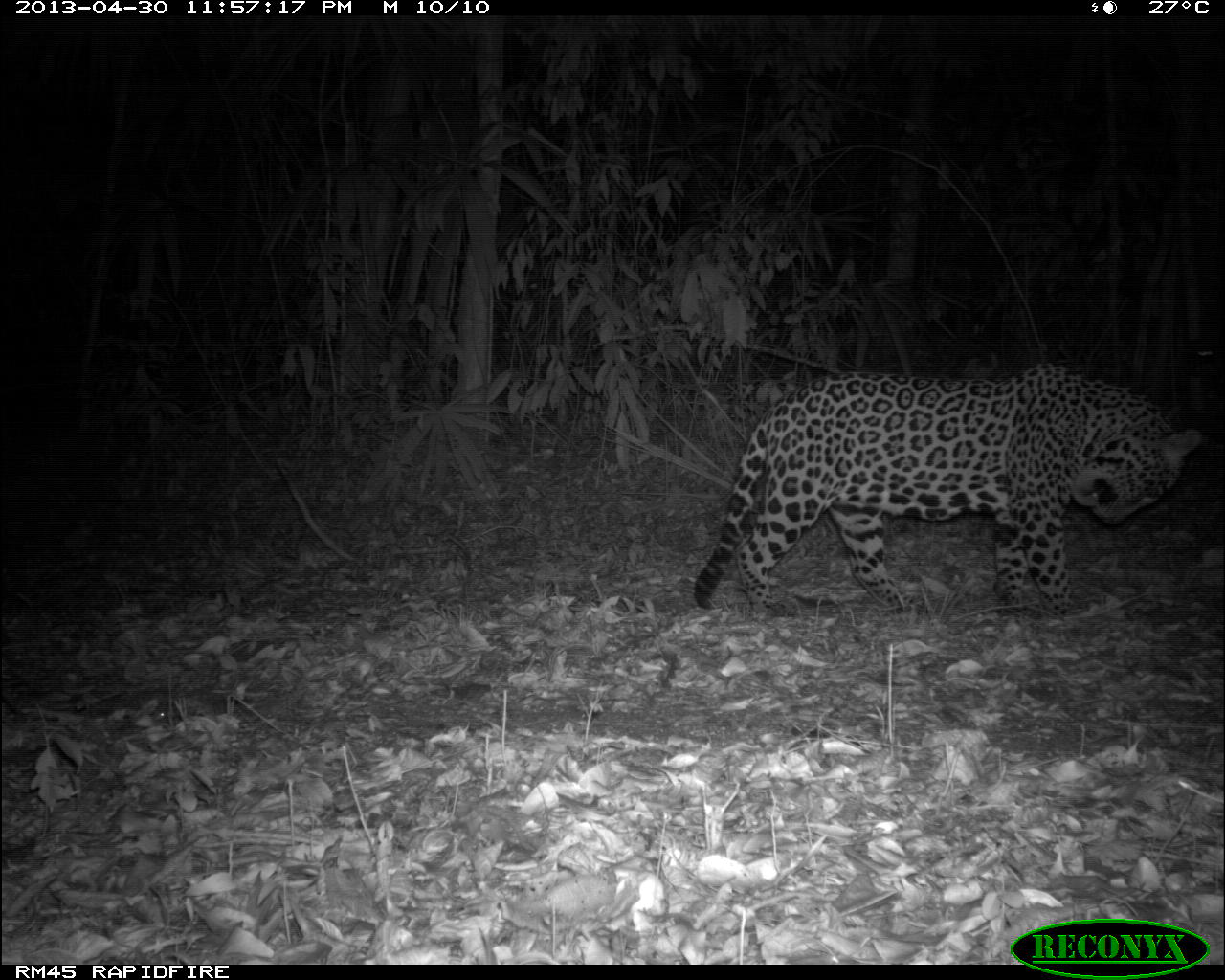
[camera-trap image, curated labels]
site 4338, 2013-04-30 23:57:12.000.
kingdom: Animalia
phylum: Chordata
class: Mammalia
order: Carnivora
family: Felidae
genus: Panthera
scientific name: Panthera onca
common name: jaguar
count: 1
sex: male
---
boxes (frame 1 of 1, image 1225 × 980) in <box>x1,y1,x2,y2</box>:
panthera onca: <box>693,360,1201,617</box>